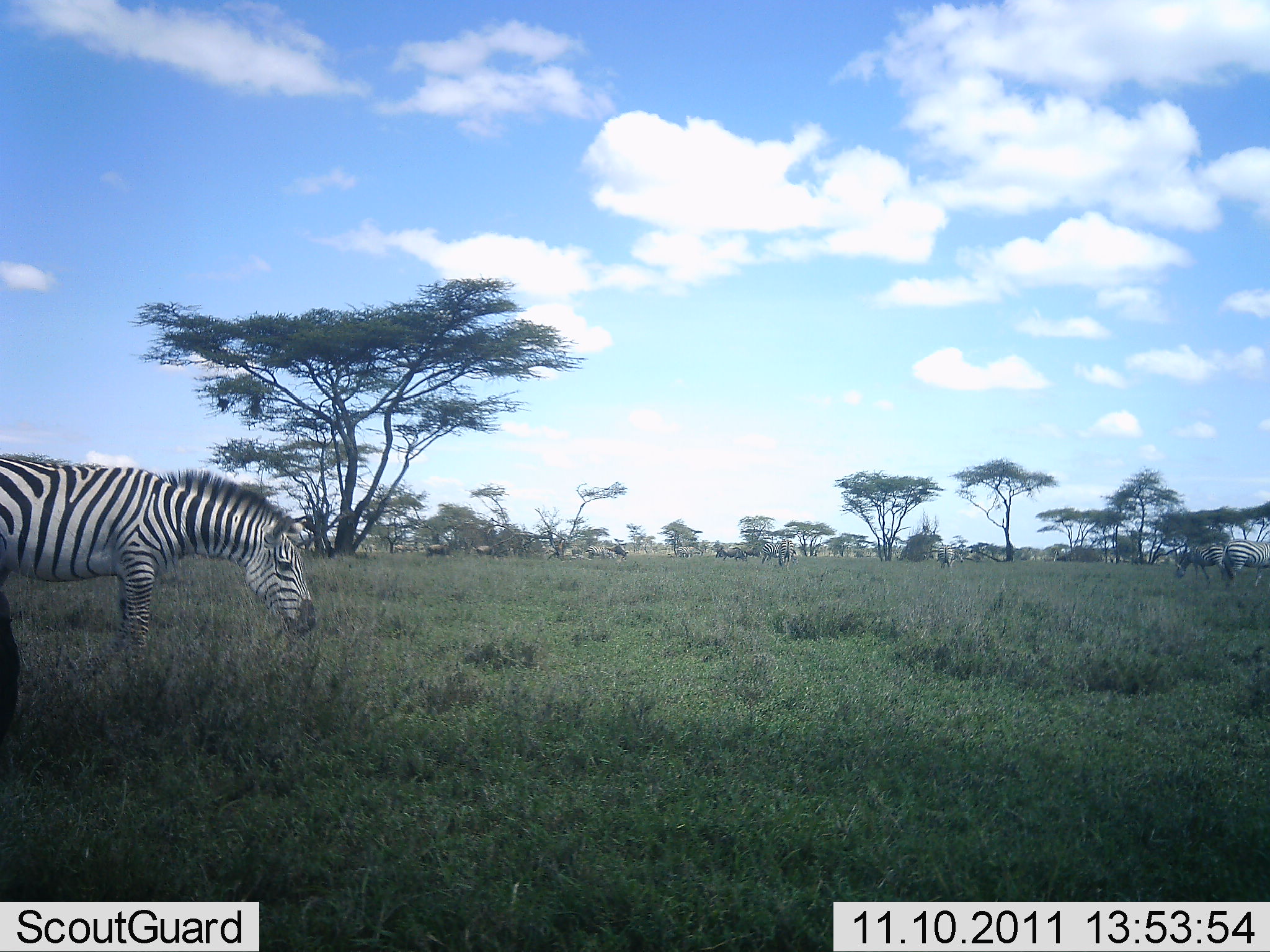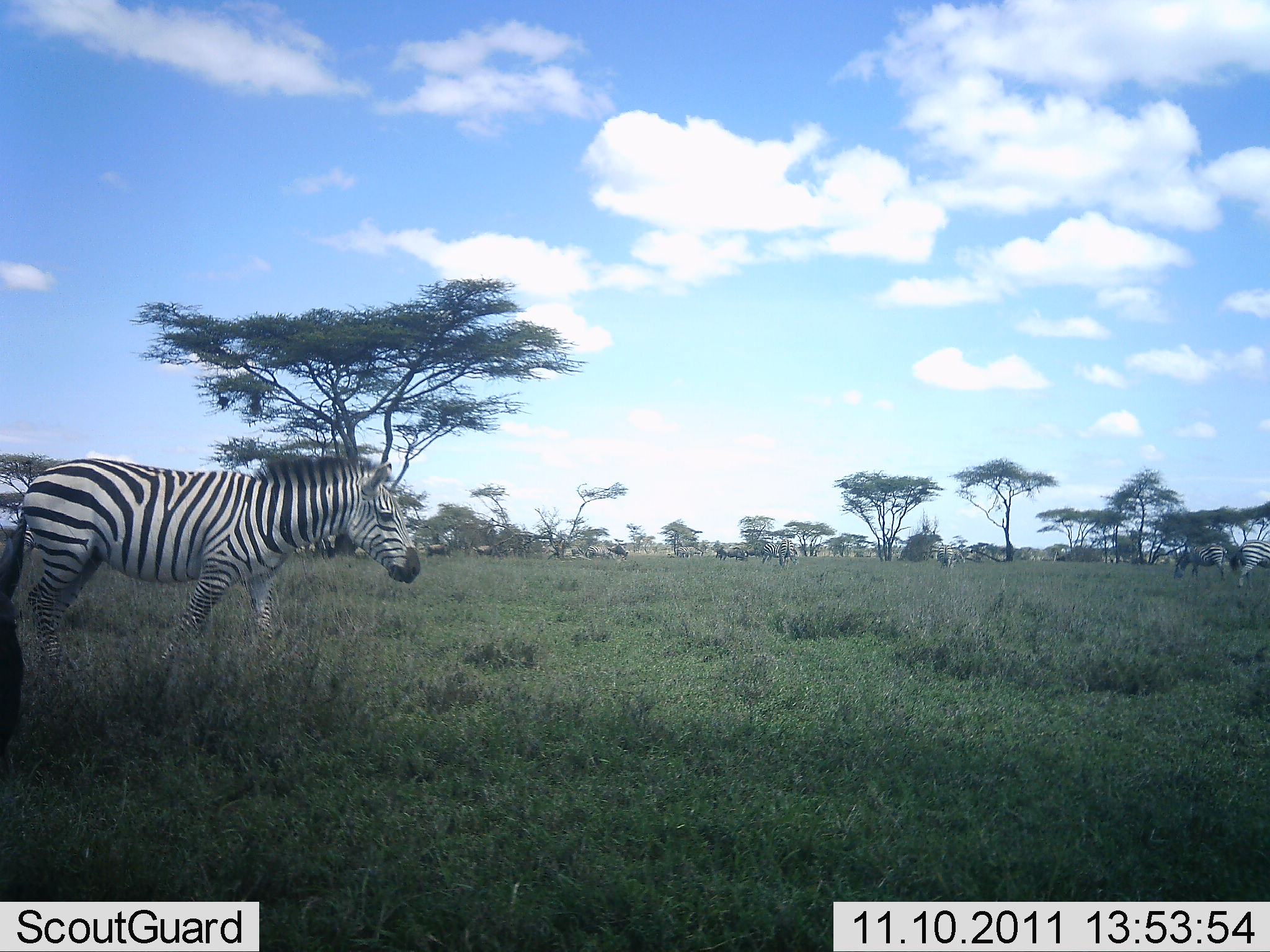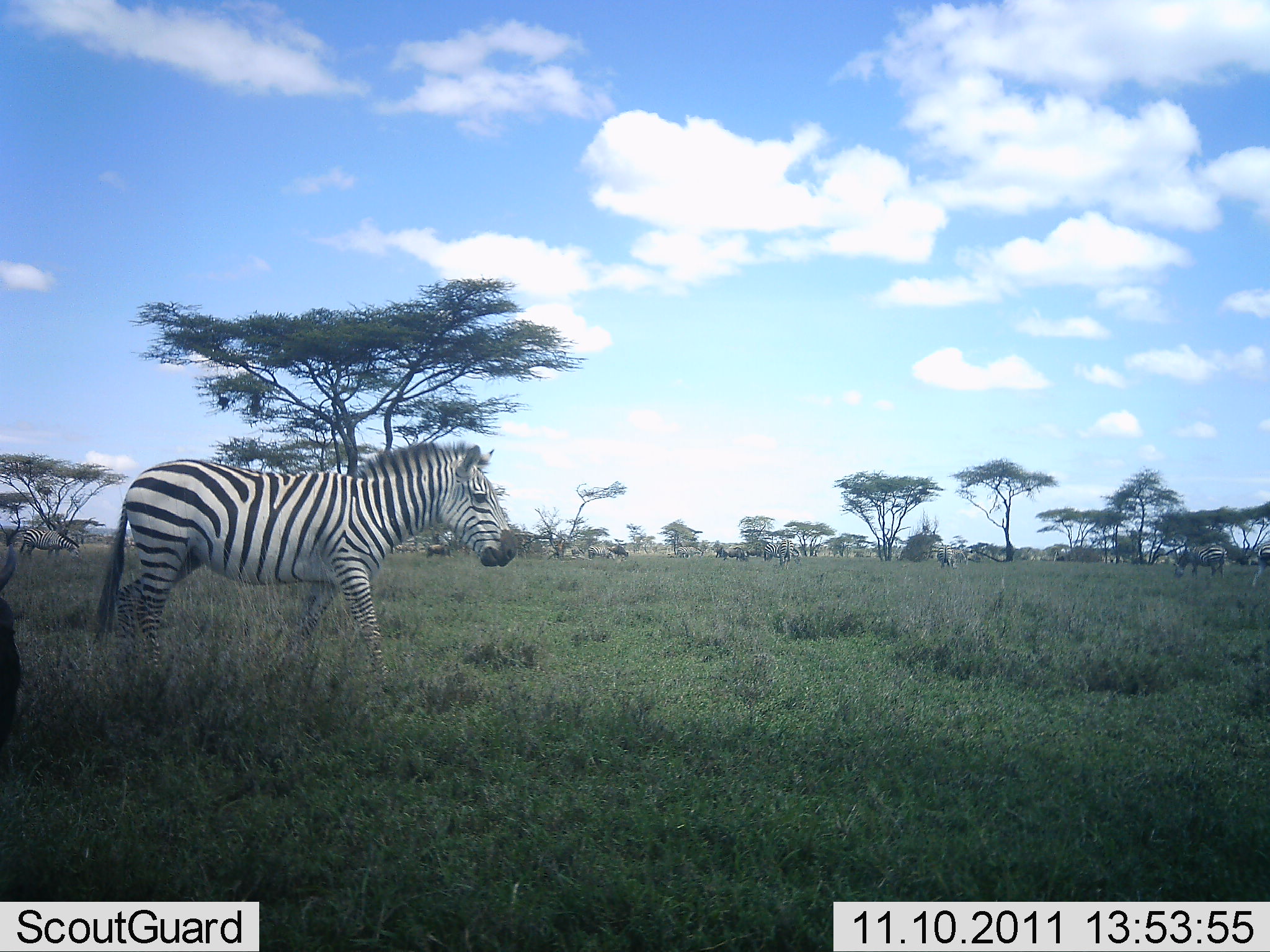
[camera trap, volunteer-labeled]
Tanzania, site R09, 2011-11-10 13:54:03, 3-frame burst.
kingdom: Animalia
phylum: Chordata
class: Mammalia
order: Perissodactyla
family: Equidae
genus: Equus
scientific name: Equus quagga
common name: plains zebra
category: zebra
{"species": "zebra (plains zebra) (Equus quagga)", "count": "3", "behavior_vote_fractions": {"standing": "36%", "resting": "0%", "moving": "79%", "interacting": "0%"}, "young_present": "0%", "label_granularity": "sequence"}